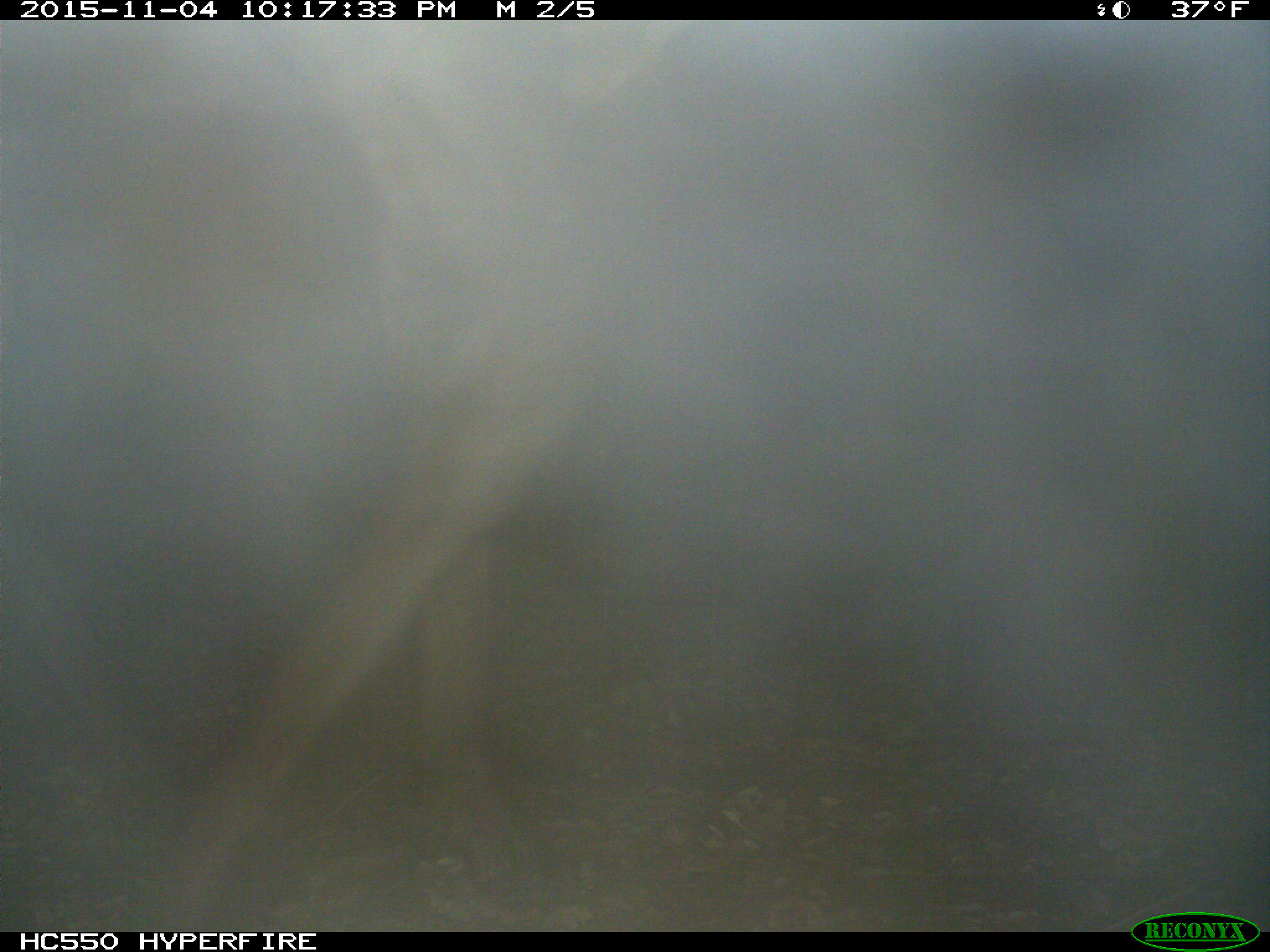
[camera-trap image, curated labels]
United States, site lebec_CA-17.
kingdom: Animalia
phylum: Chordata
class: Mammalia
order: Artiodactyla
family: Cervidae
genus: Cervus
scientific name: Cervus canadensis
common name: elk